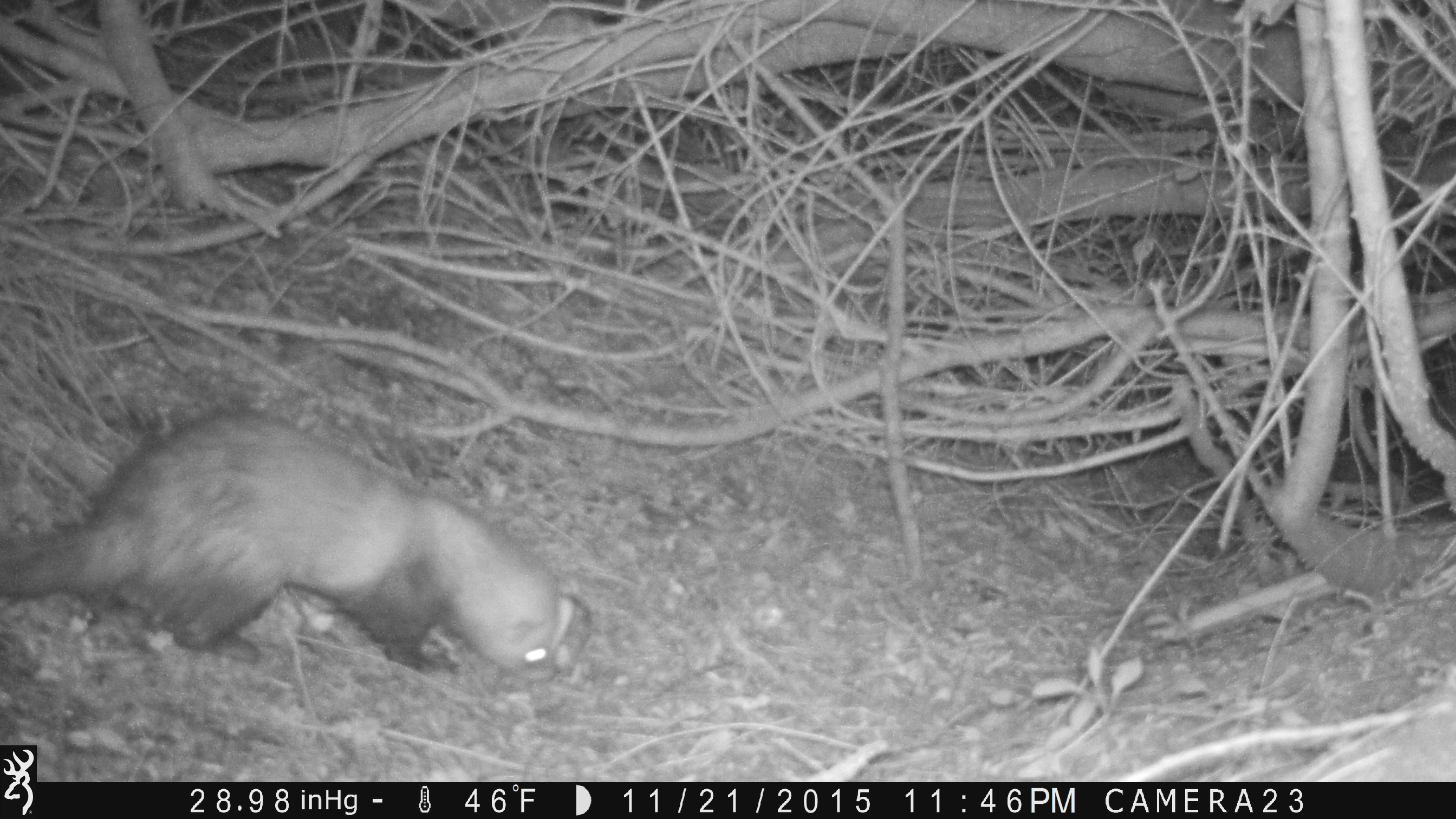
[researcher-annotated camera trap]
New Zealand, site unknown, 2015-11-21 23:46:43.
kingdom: Animalia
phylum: Chordata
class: Mammalia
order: Carnivora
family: Mustelidae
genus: Mustela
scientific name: Mustela furo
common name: ferret